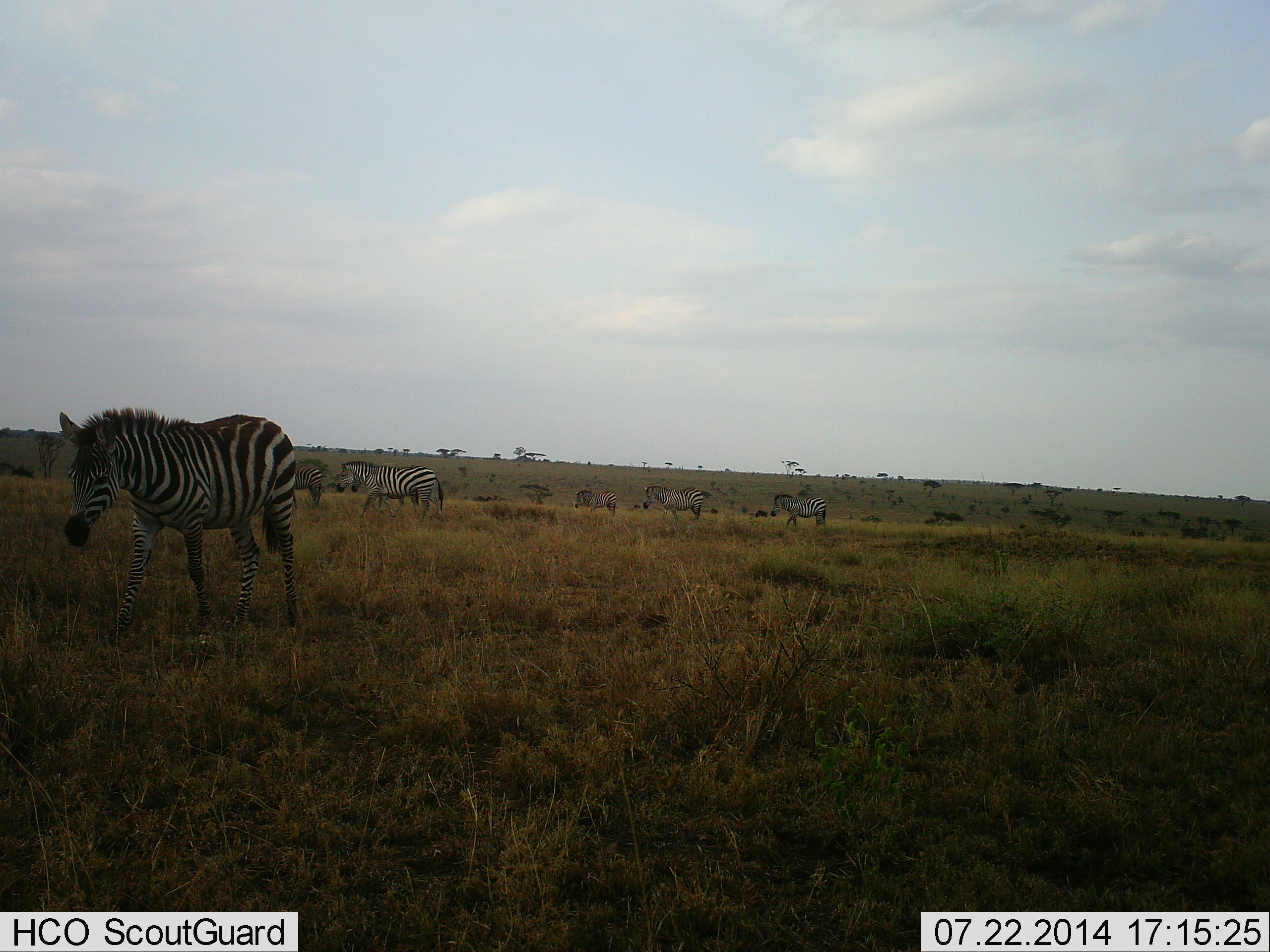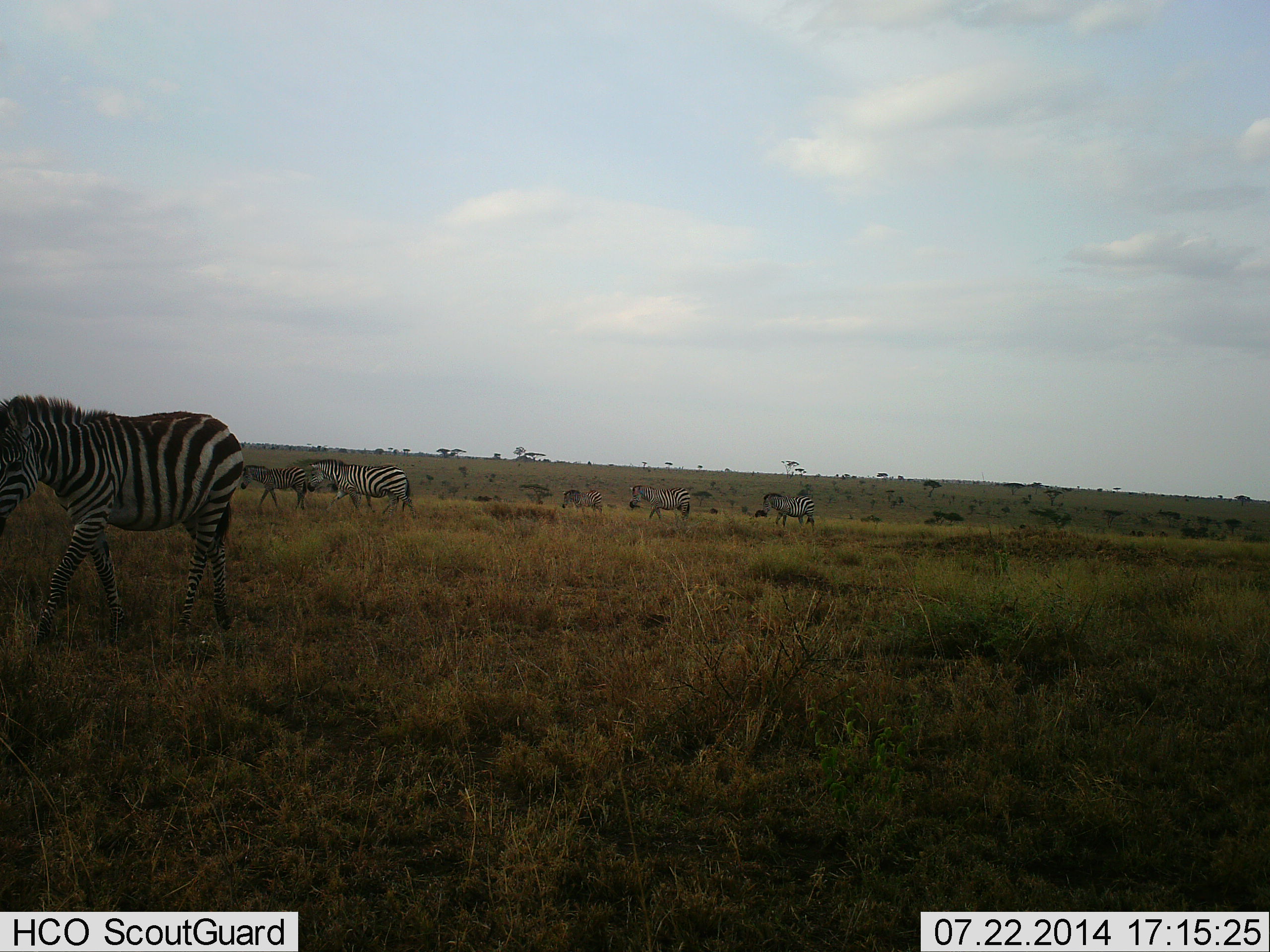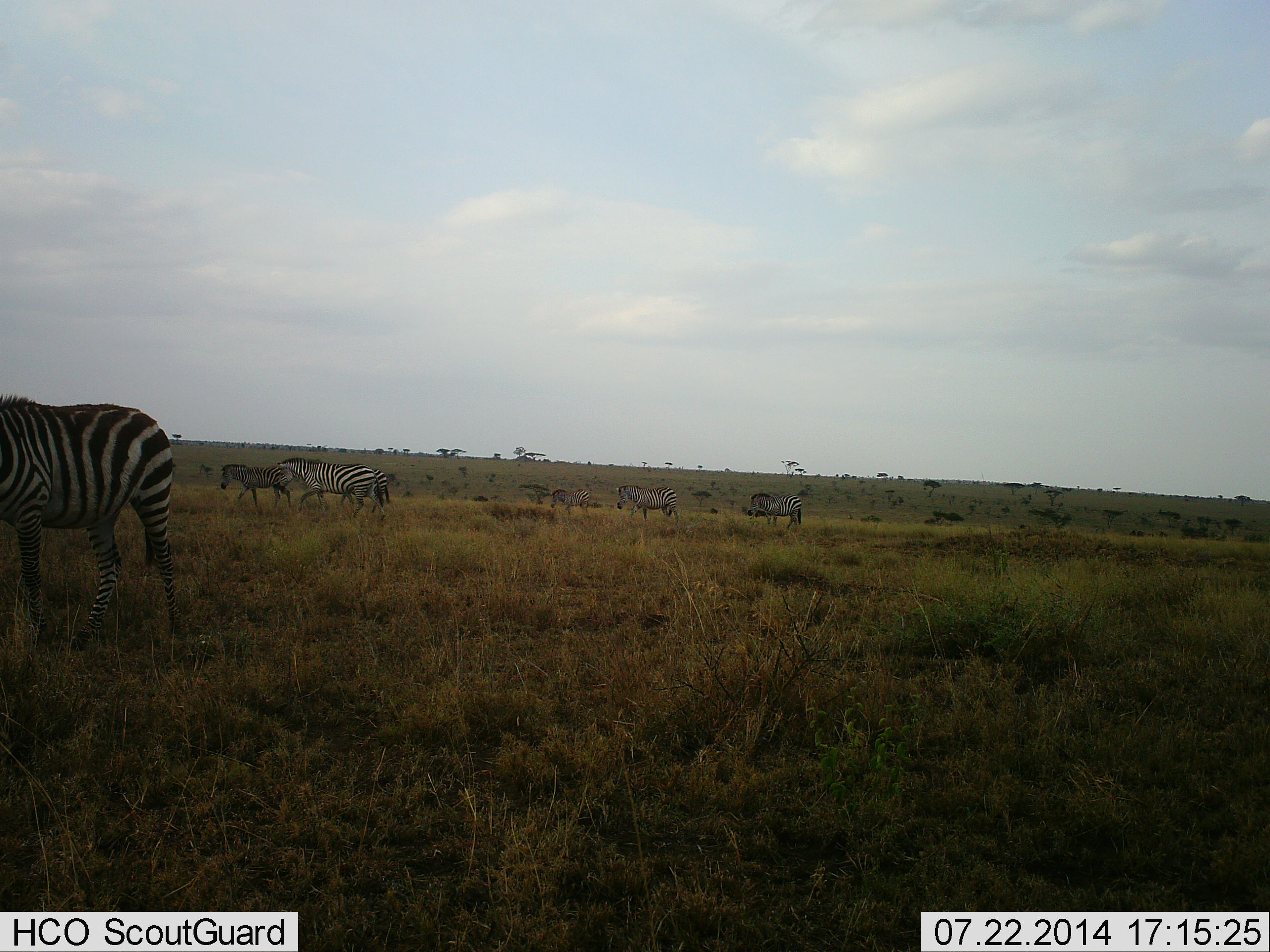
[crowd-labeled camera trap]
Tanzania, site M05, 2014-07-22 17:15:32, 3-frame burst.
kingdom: Animalia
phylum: Chordata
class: Mammalia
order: Perissodactyla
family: Equidae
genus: Equus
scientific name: Equus quagga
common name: plains zebra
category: zebra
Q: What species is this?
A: Zebra (plains zebra) (Equus quagga).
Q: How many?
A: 7.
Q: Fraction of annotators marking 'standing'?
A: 30%.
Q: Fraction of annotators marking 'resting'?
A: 0%.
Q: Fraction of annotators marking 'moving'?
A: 90%.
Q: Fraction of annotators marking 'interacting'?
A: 0%.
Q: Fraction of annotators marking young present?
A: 0%.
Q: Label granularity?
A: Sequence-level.